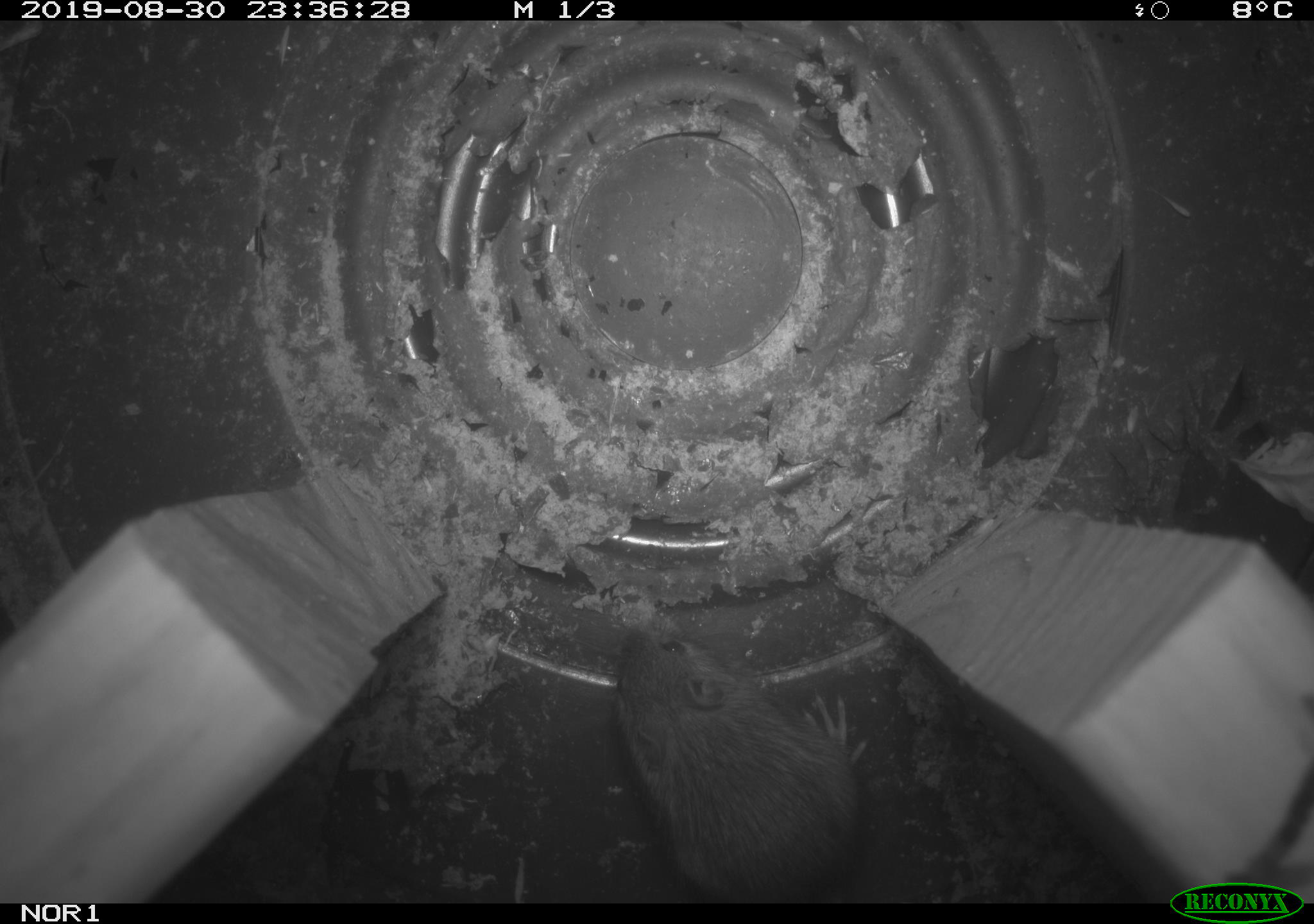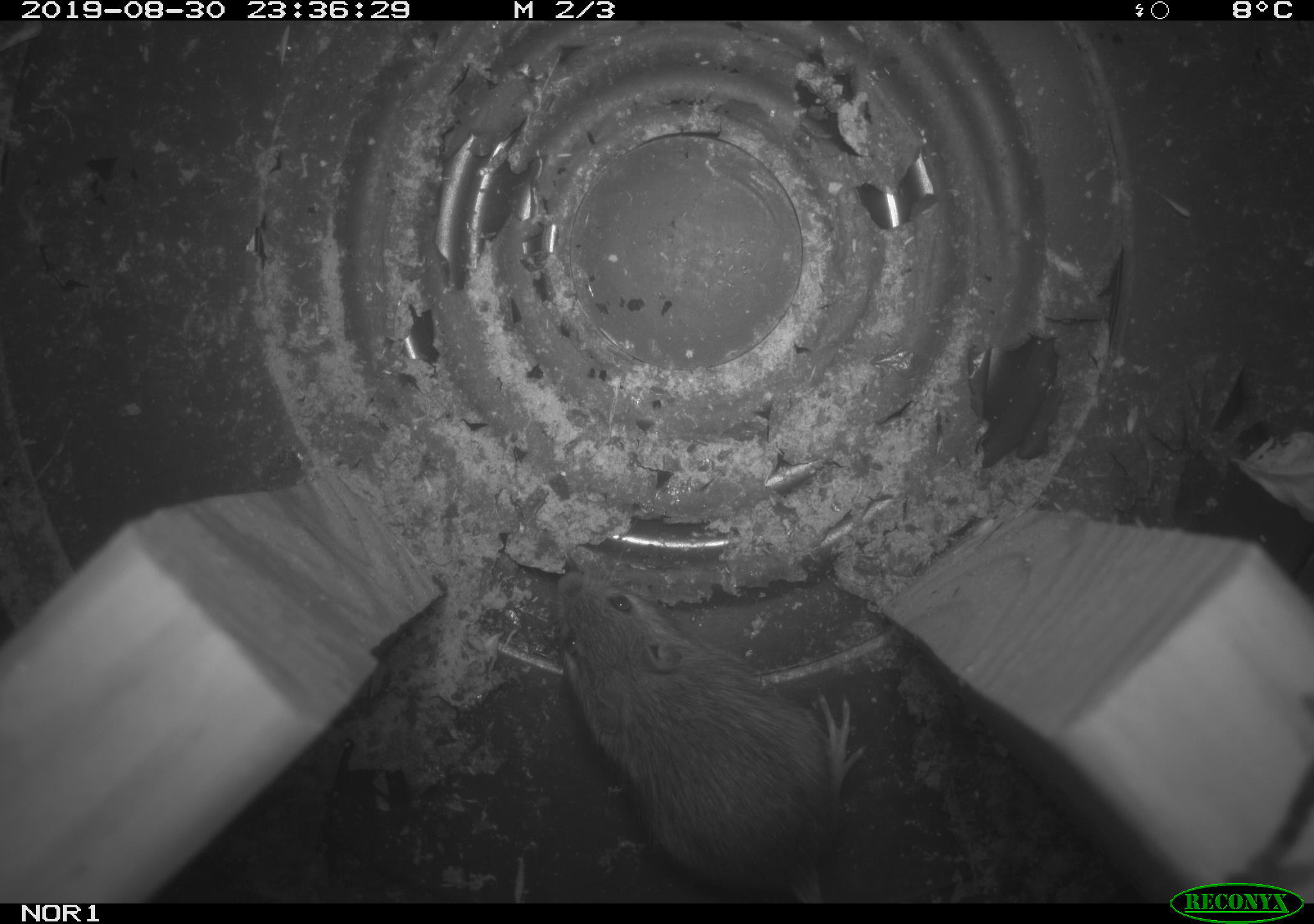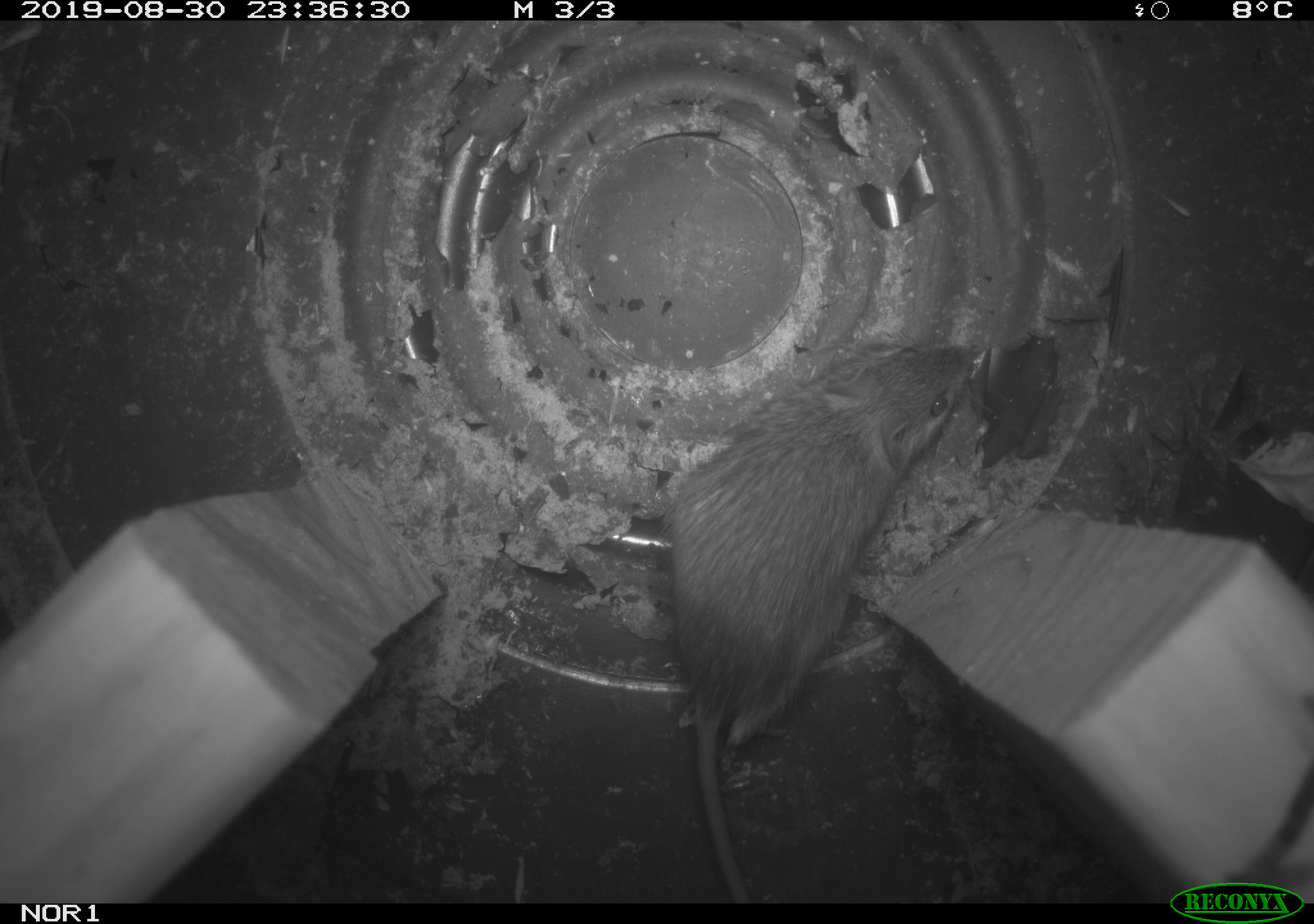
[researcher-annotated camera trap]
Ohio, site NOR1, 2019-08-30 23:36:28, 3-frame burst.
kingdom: Animalia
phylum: Chordata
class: Mammalia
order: Rodentia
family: Zapodidae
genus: Napaeozapus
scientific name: Napaeozapus insignis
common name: woodland jumping mouse